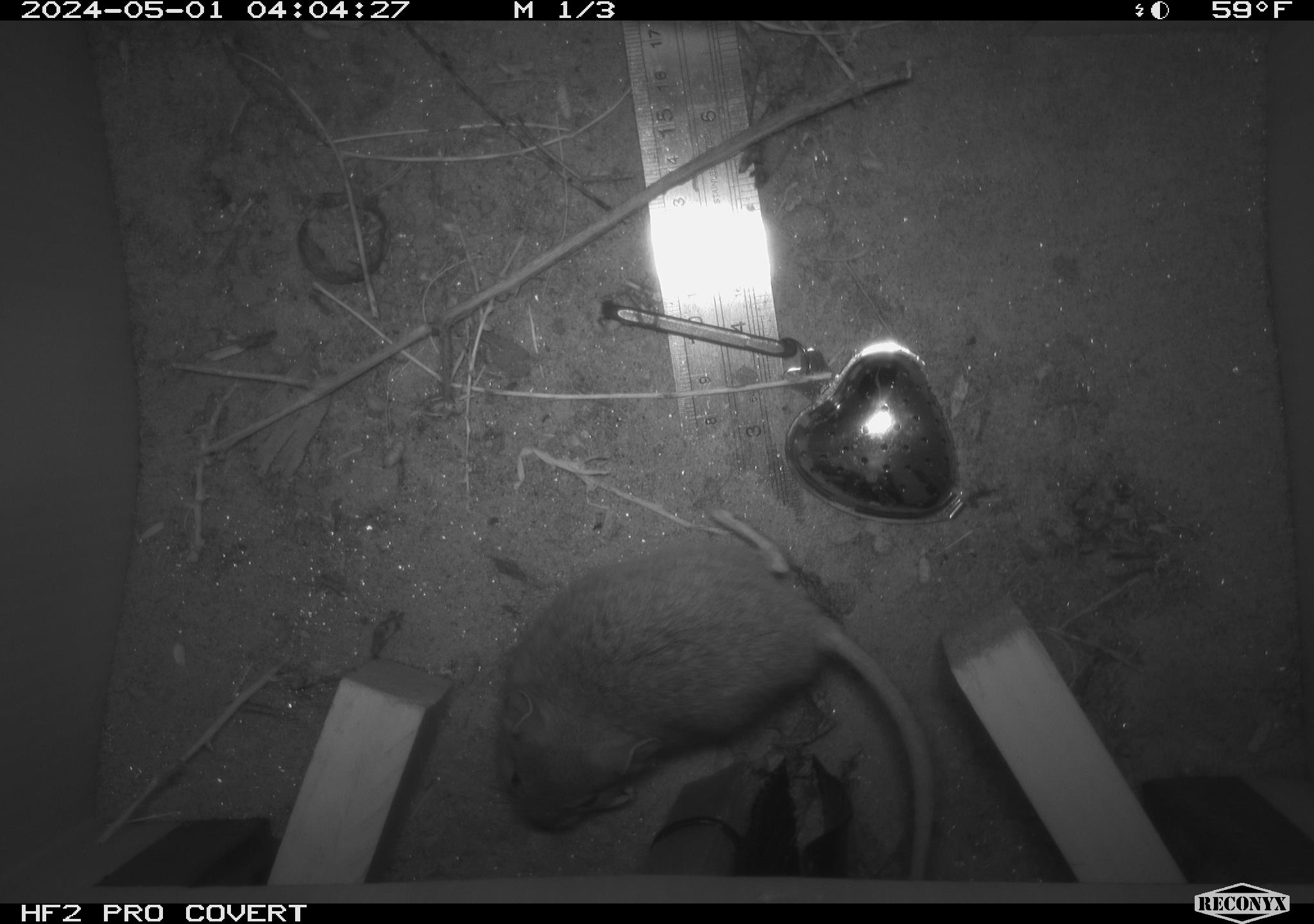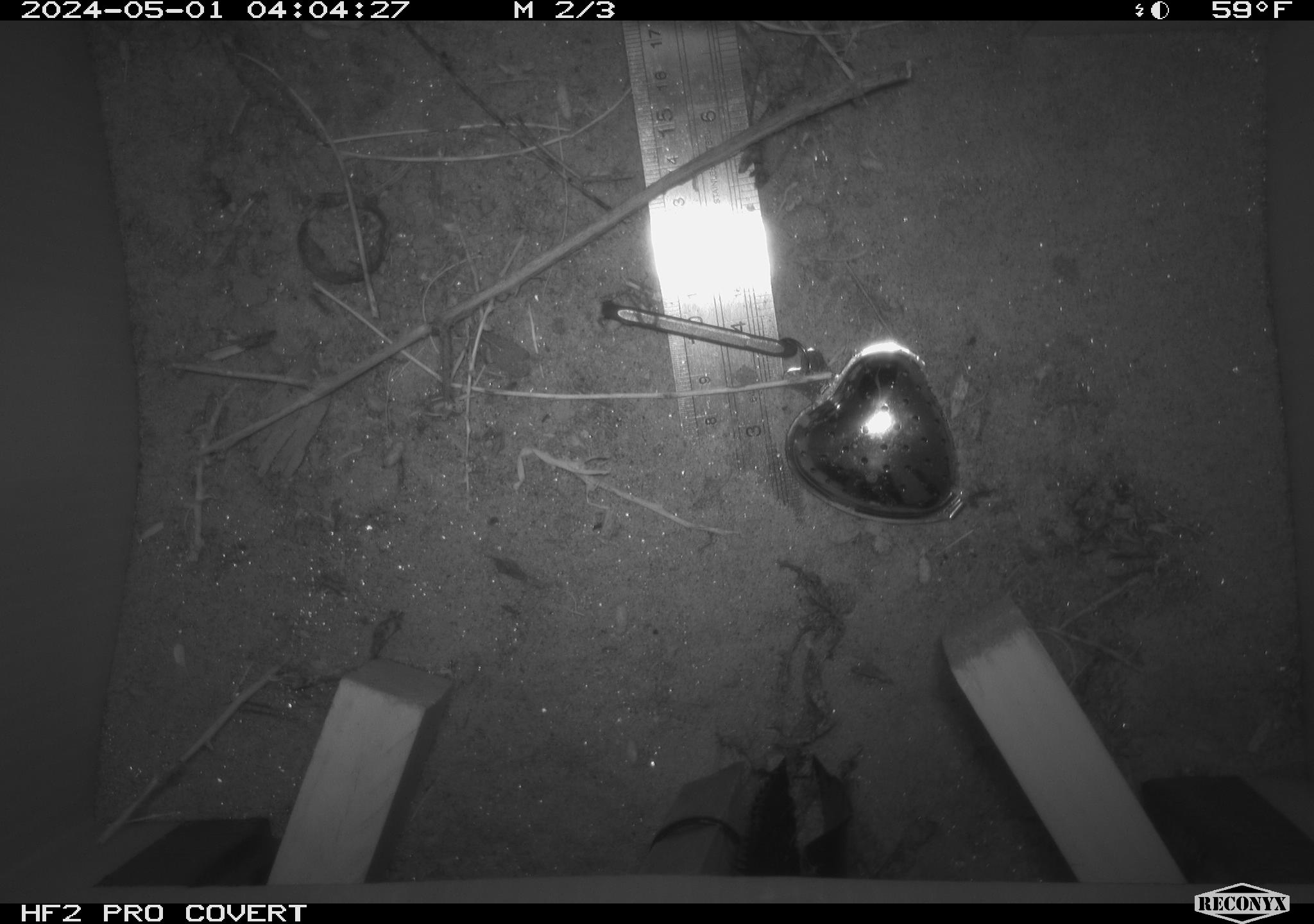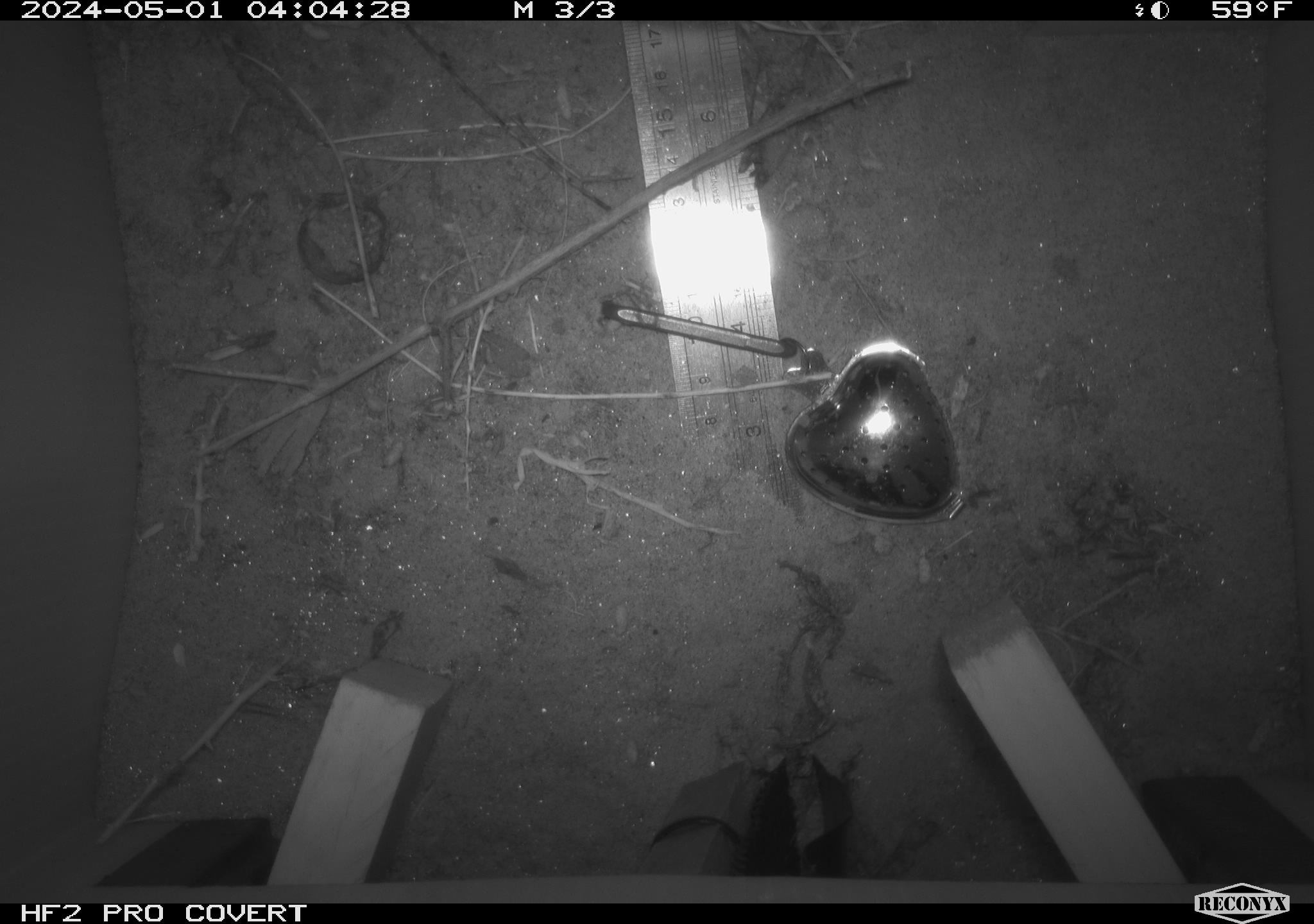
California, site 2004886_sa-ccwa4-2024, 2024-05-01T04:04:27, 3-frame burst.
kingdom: Animalia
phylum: Chordata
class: Mammalia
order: Rodentia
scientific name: Rodentia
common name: woodrat or rat or mouse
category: woodrat or rat or mouse species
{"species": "woodrat or rat or mouse species (woodrat or rat or mouse) (Rodentia)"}